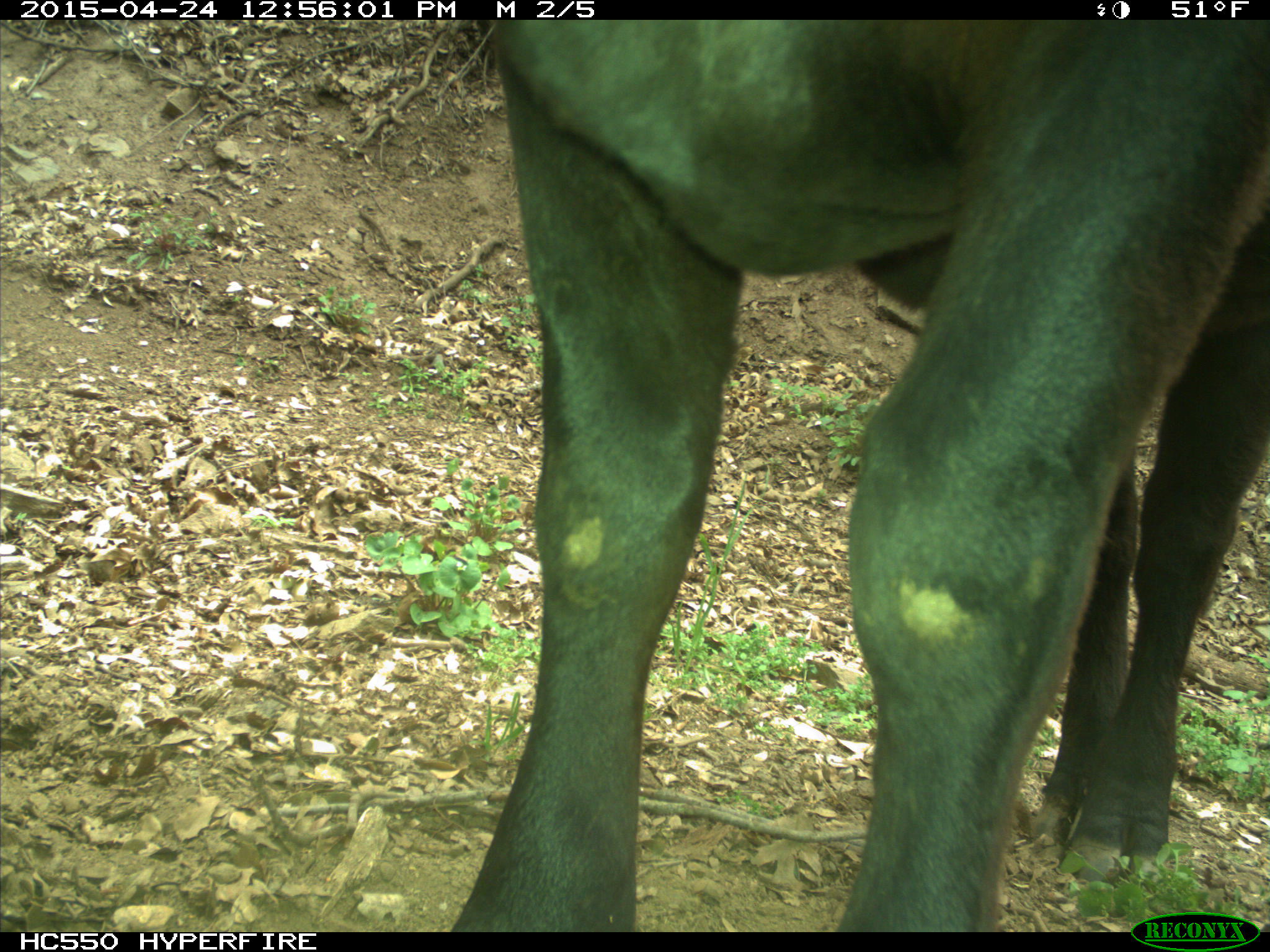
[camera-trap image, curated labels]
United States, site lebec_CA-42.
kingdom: Animalia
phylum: Chordata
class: Mammalia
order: Artiodactyla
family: Bovidae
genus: Bos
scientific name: Bos taurus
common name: domestic cow